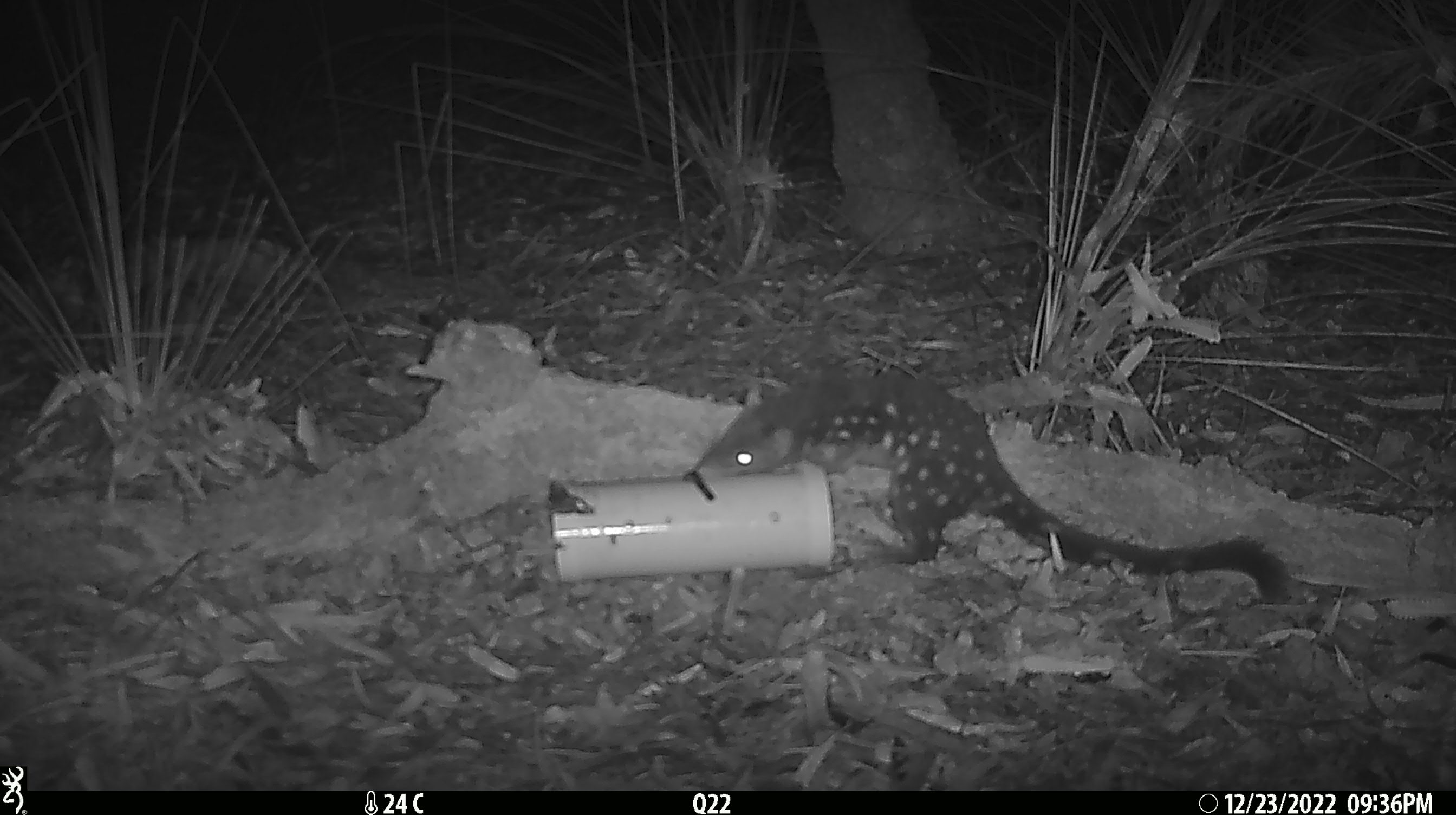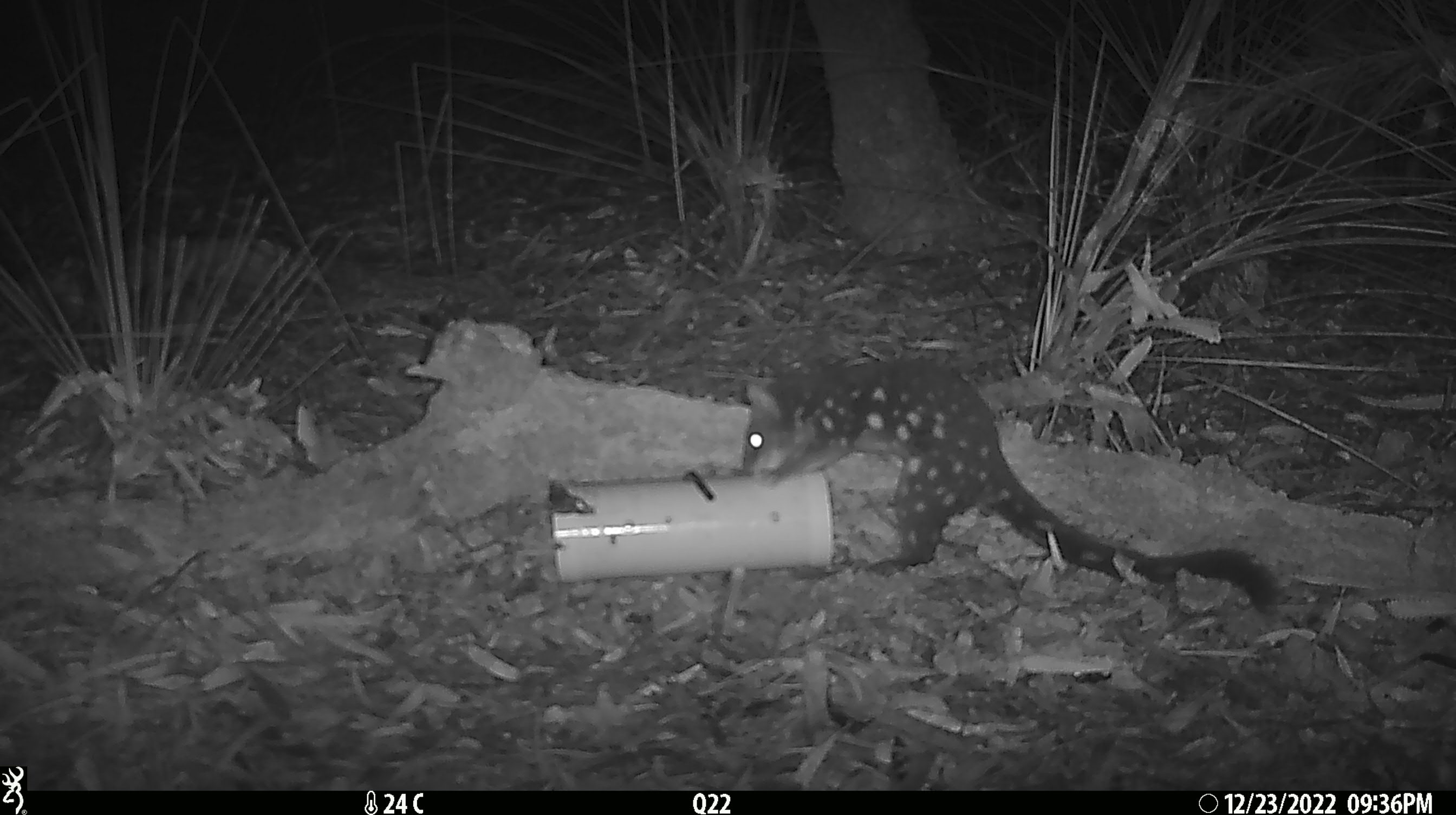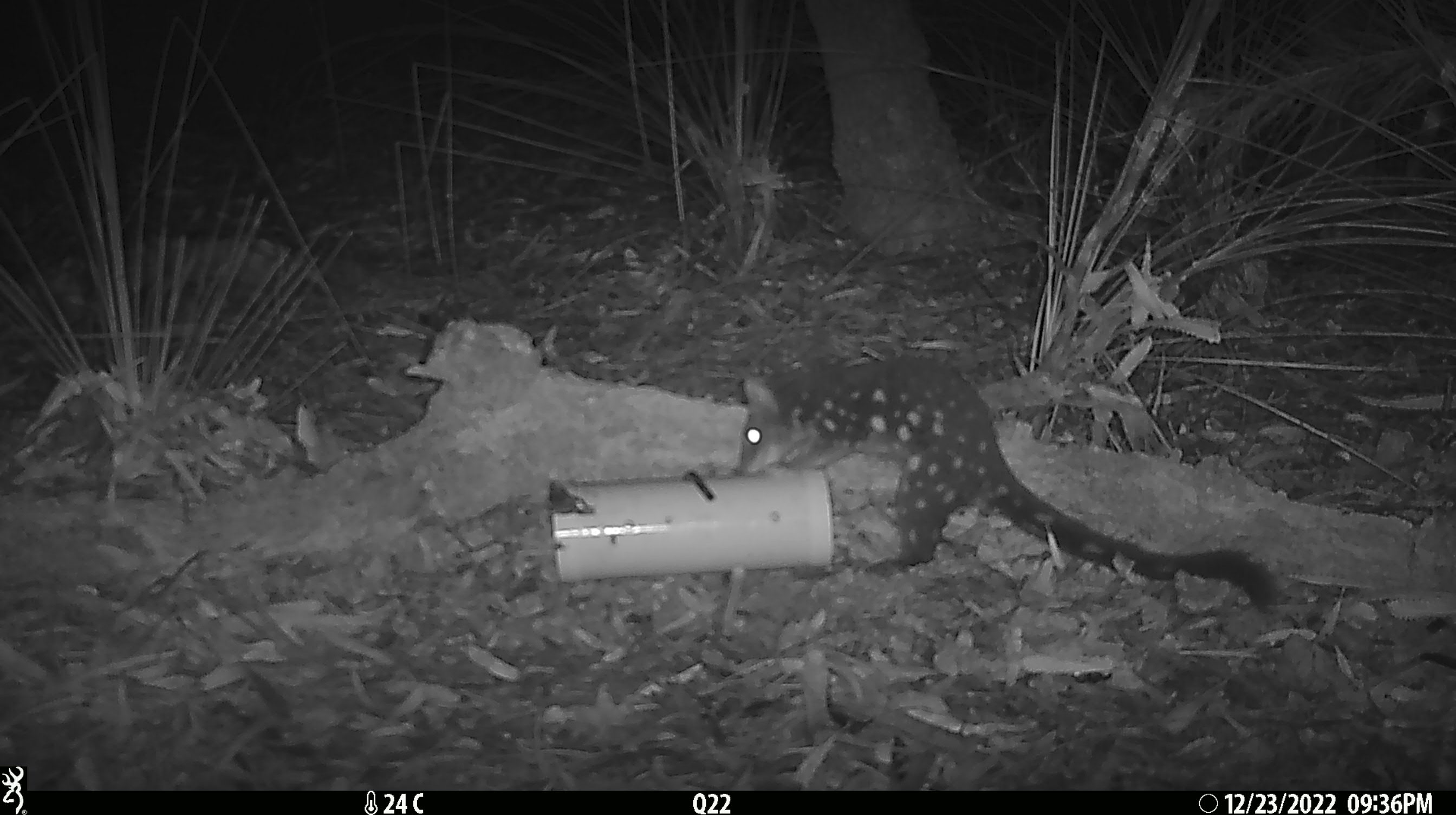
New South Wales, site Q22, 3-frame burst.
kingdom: Animalia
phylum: Chordata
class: Mammalia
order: Dasyuromorphia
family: Dasyuridae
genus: Dasyurus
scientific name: Dasyurus maculatus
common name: spotted-tailed quoll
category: quoll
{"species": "quoll (spotted-tailed quoll) (Dasyurus maculatus)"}